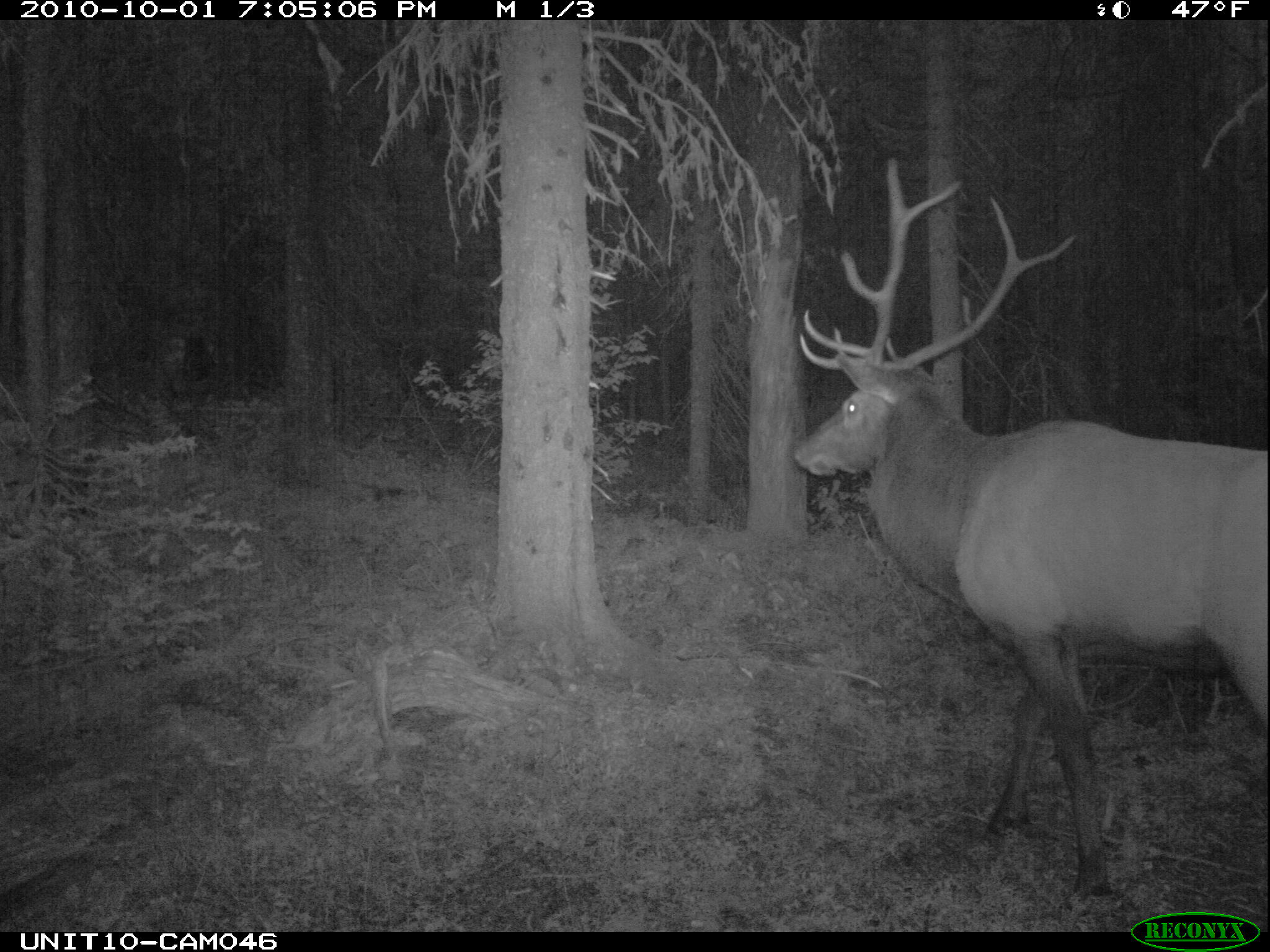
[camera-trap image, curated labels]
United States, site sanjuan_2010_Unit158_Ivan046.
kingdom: Animalia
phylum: Chordata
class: Mammalia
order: Artiodactyla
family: Cervidae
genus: Cervus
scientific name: Cervus elaphus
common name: red deer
Cervus elaphus (red deer).